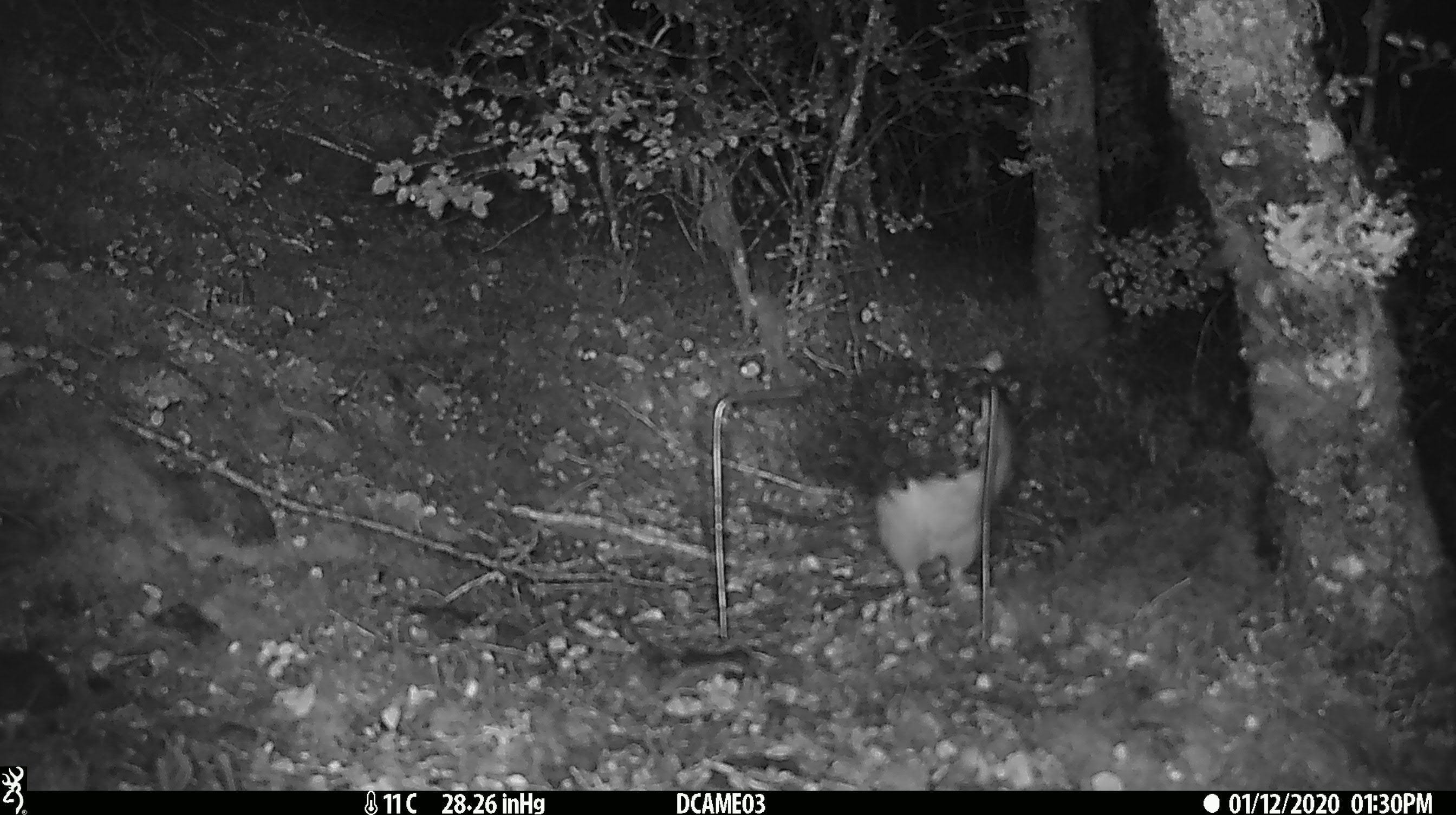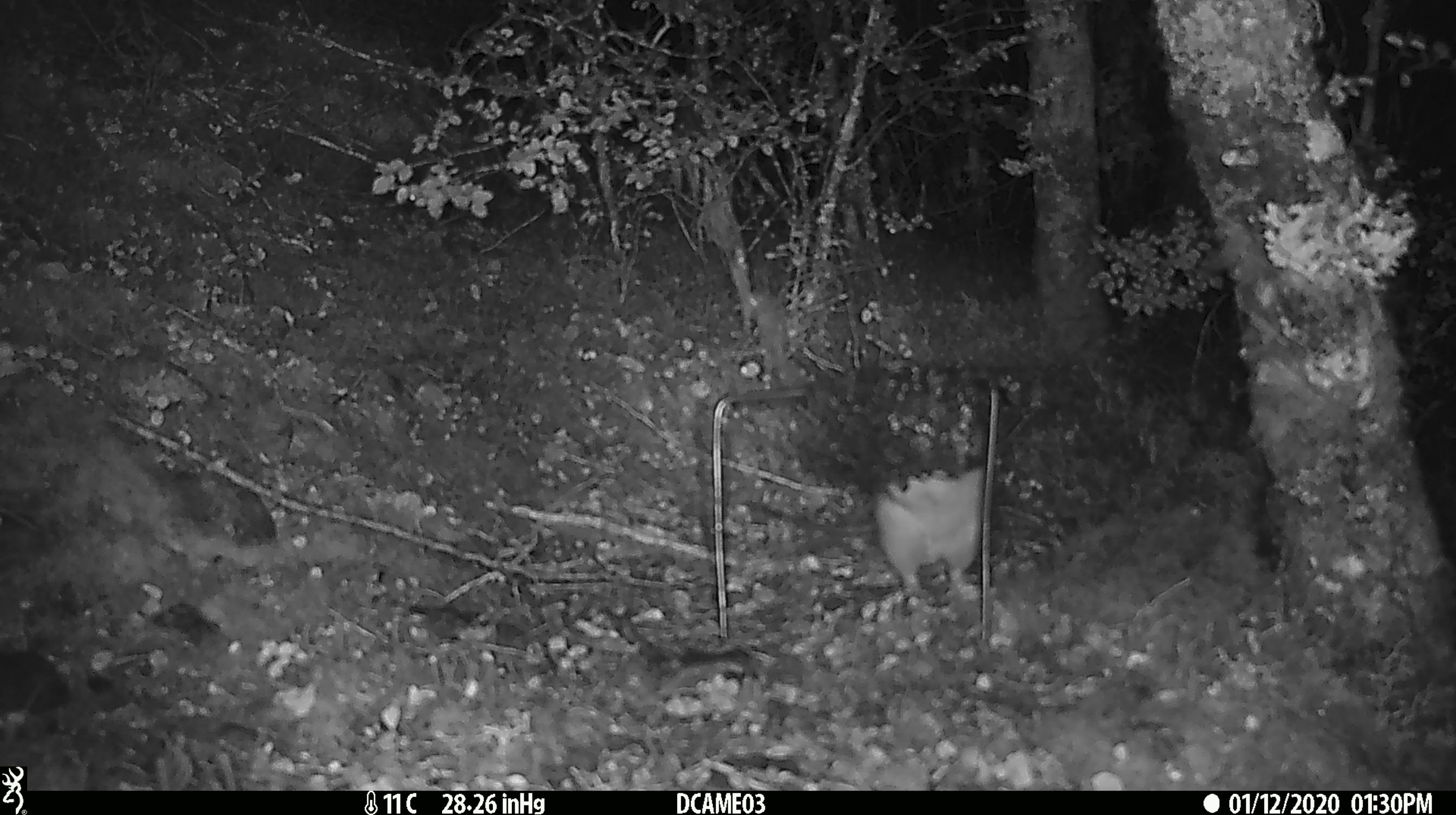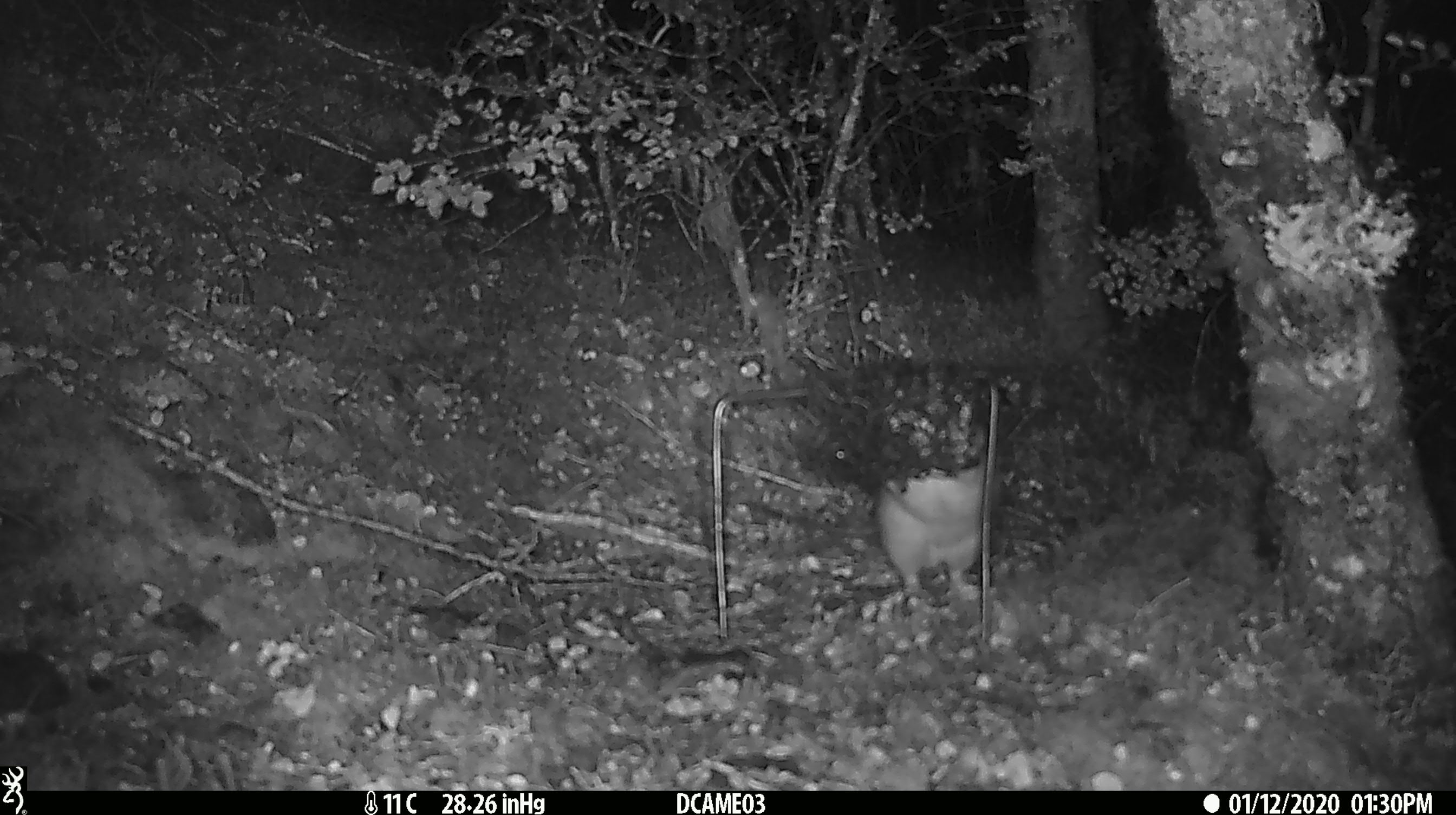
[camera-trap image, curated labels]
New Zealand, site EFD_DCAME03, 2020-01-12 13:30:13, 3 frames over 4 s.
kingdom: Animalia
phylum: Chordata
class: Mammalia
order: Rodentia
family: Muridae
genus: Rattus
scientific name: Rattus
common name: rat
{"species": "rat (Rattus)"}